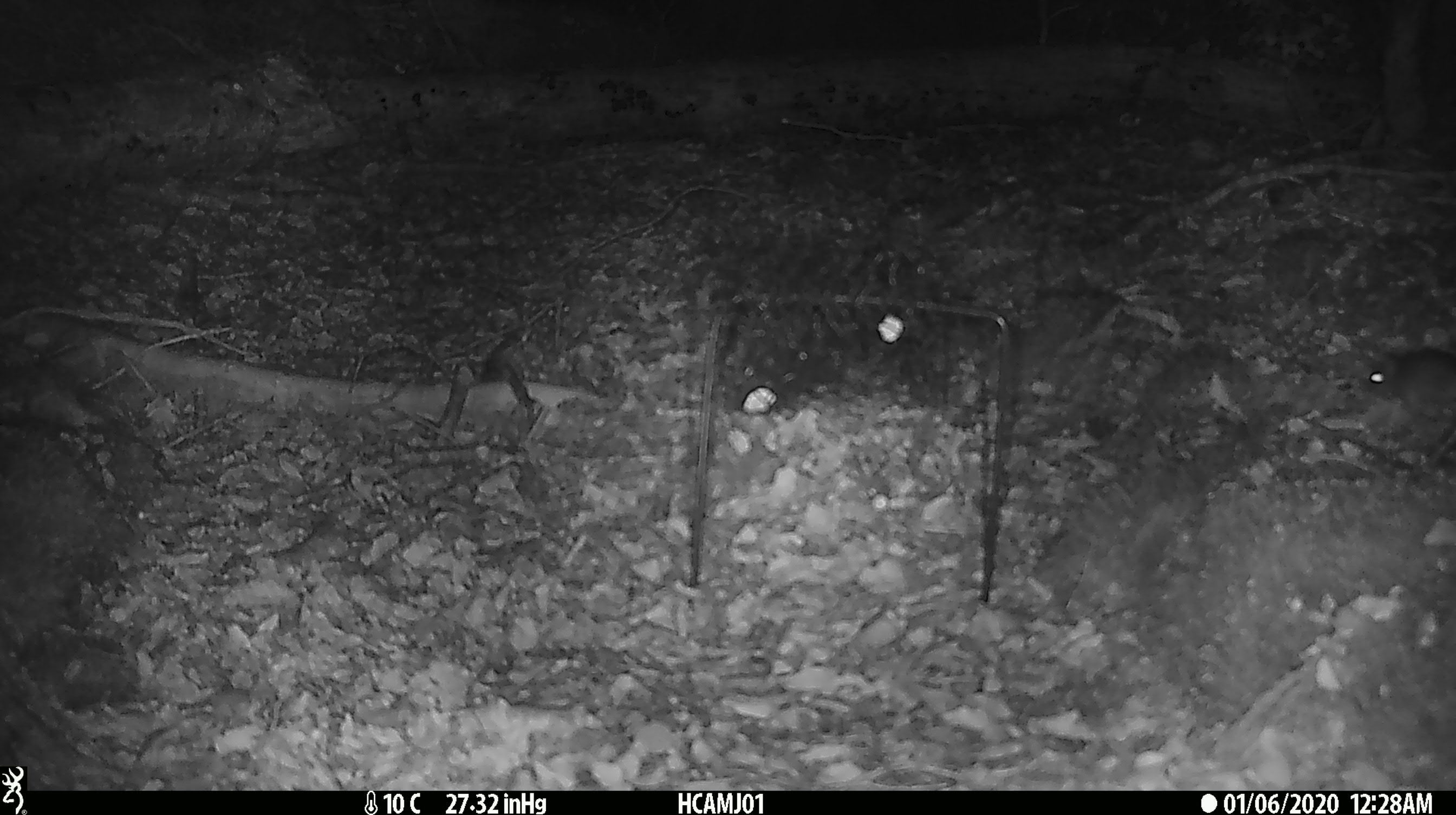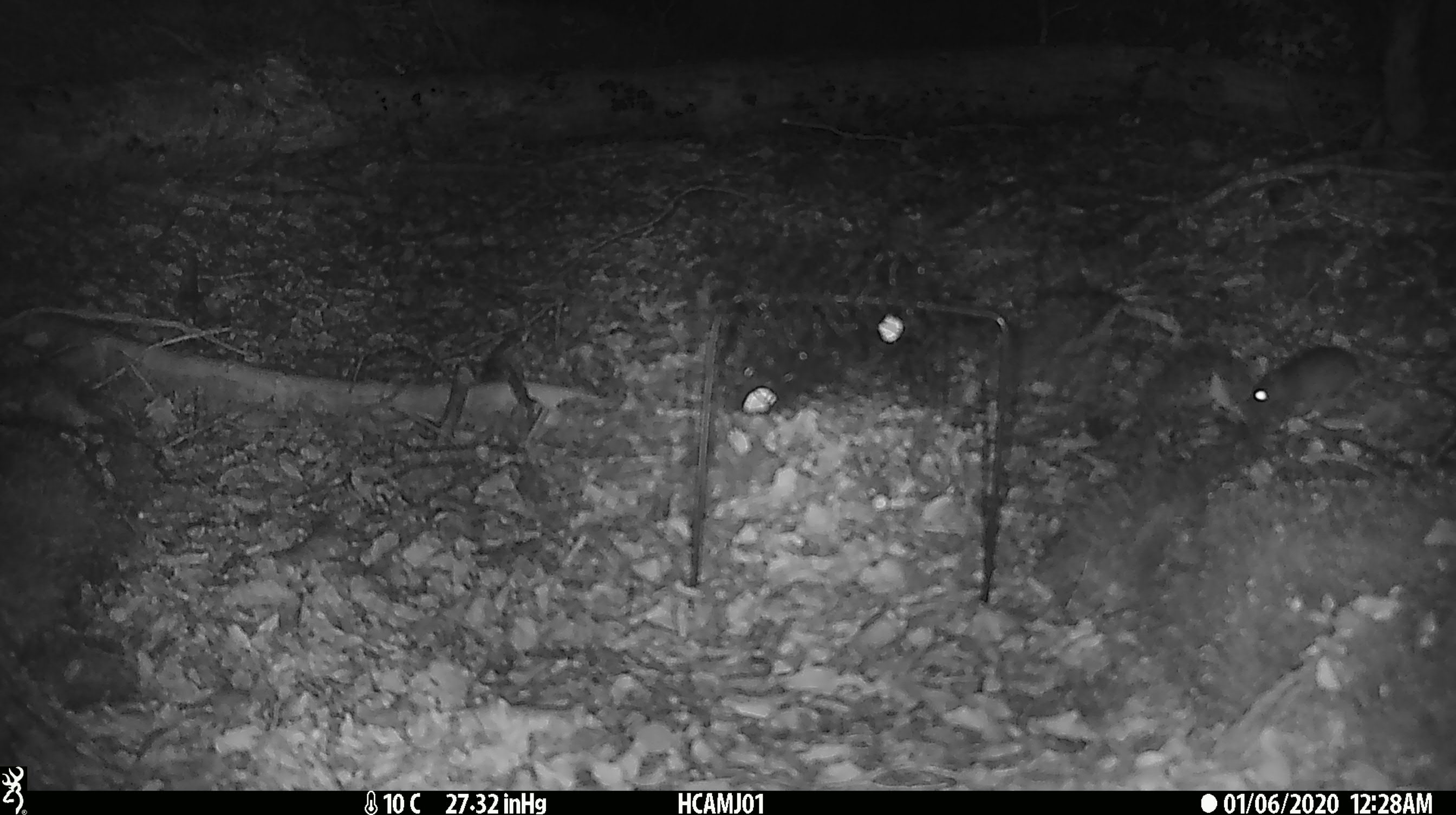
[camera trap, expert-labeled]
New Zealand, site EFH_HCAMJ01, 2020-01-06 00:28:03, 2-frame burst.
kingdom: Animalia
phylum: Chordata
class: Mammalia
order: Rodentia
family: Muridae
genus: Mus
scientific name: Mus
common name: mouse